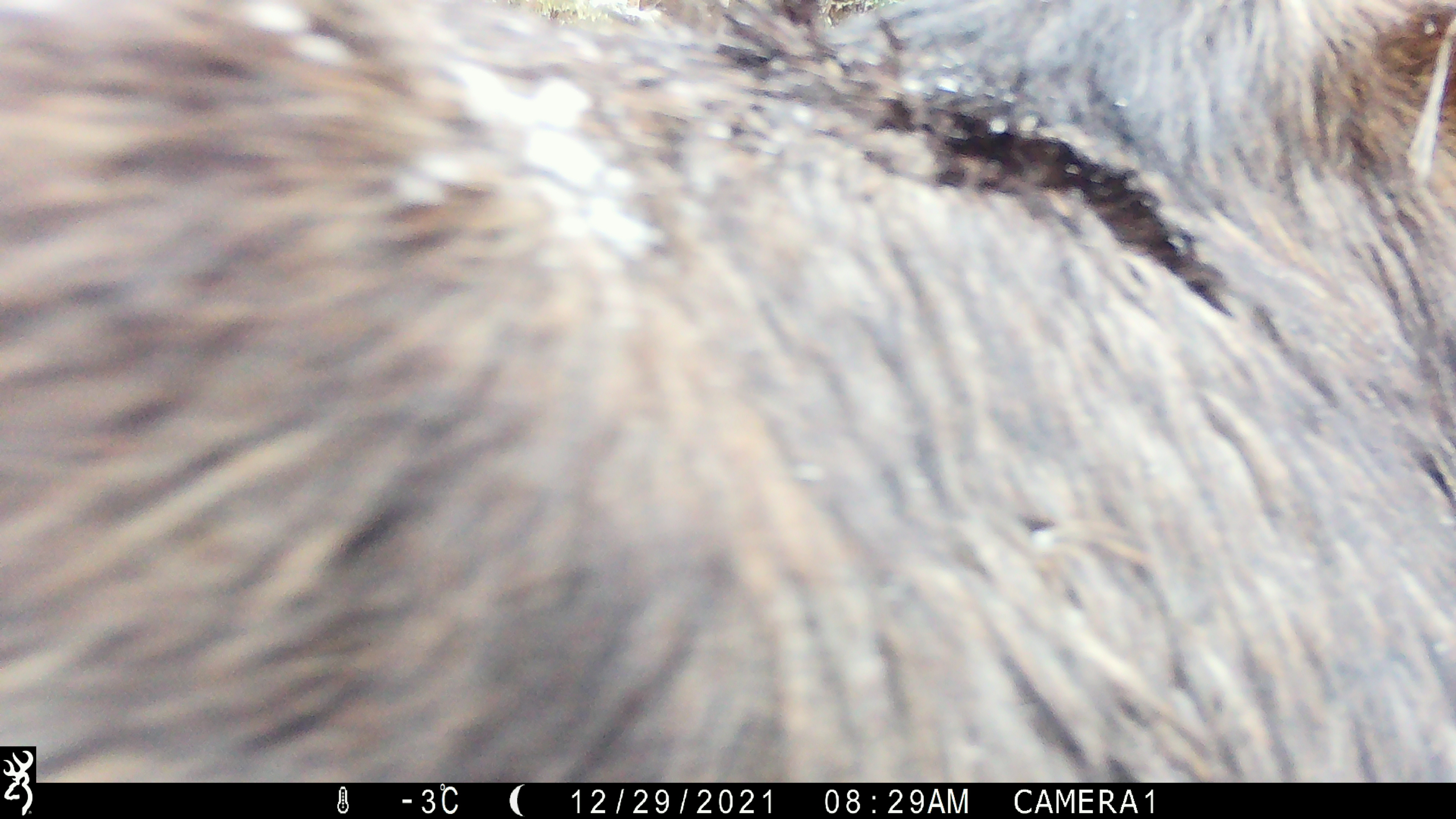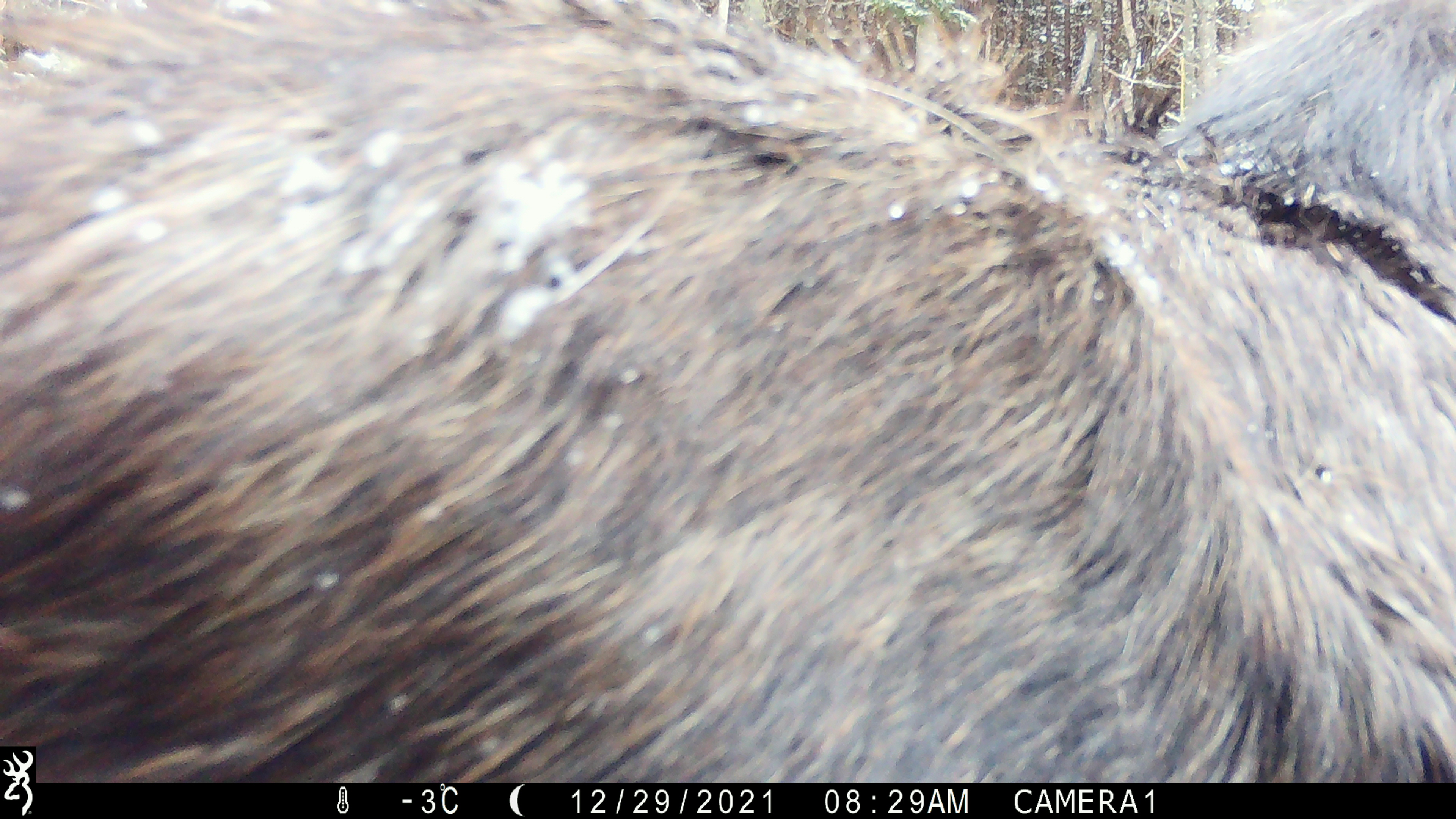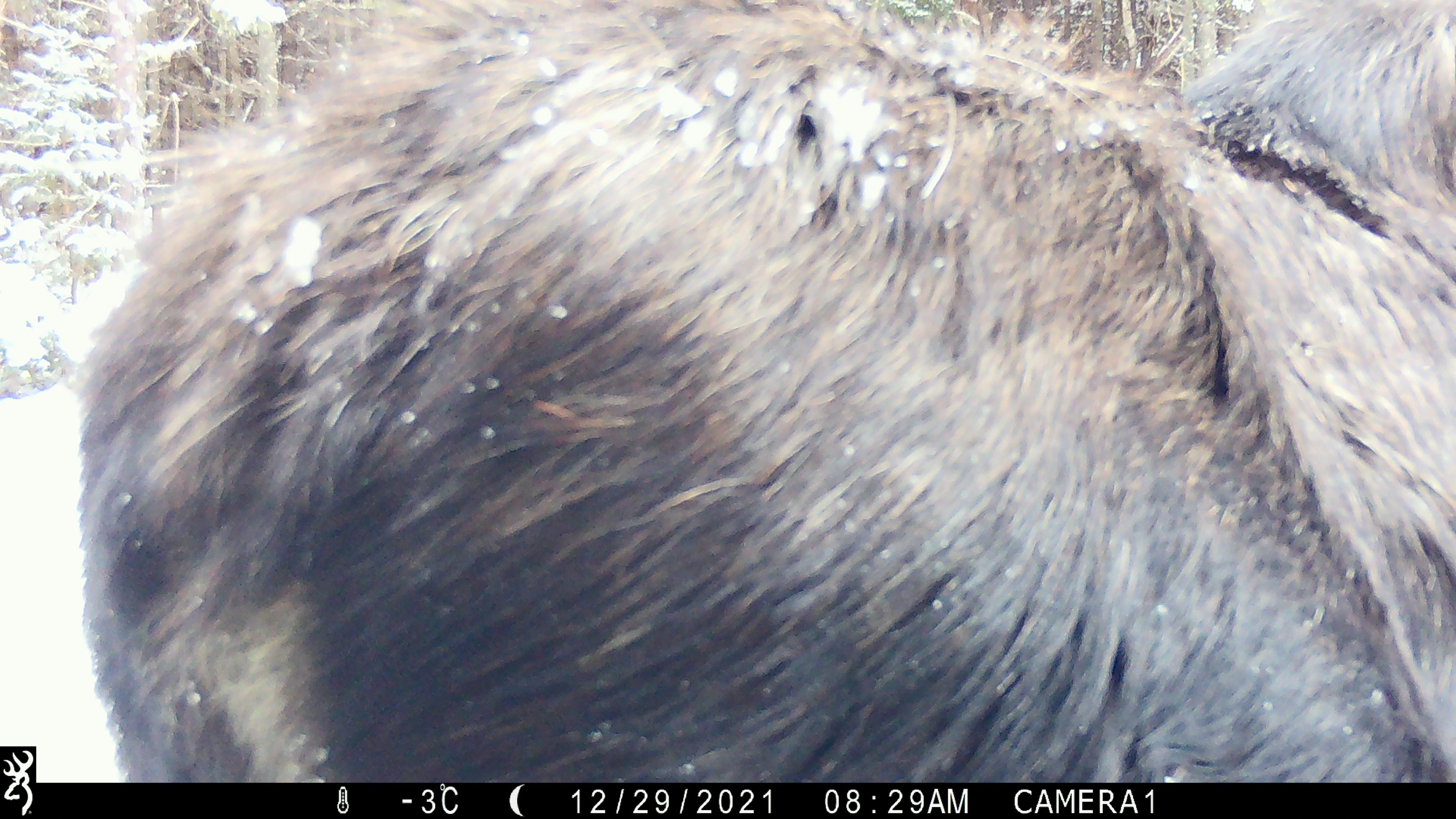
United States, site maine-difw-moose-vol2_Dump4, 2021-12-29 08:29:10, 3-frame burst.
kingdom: Animalia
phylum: Chordata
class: Mammalia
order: Artiodactyla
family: Cervidae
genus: Alces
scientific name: Alces alces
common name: moose